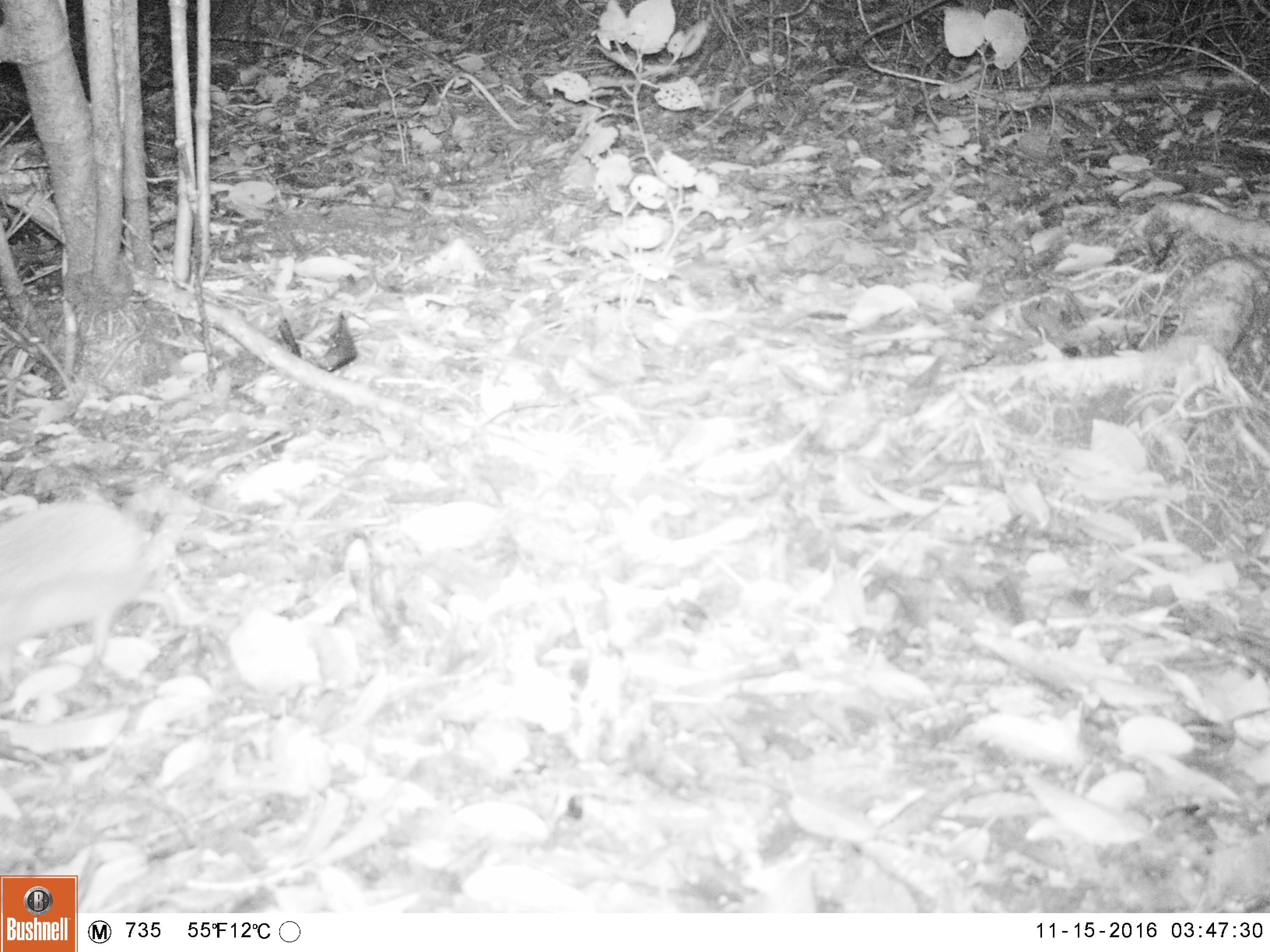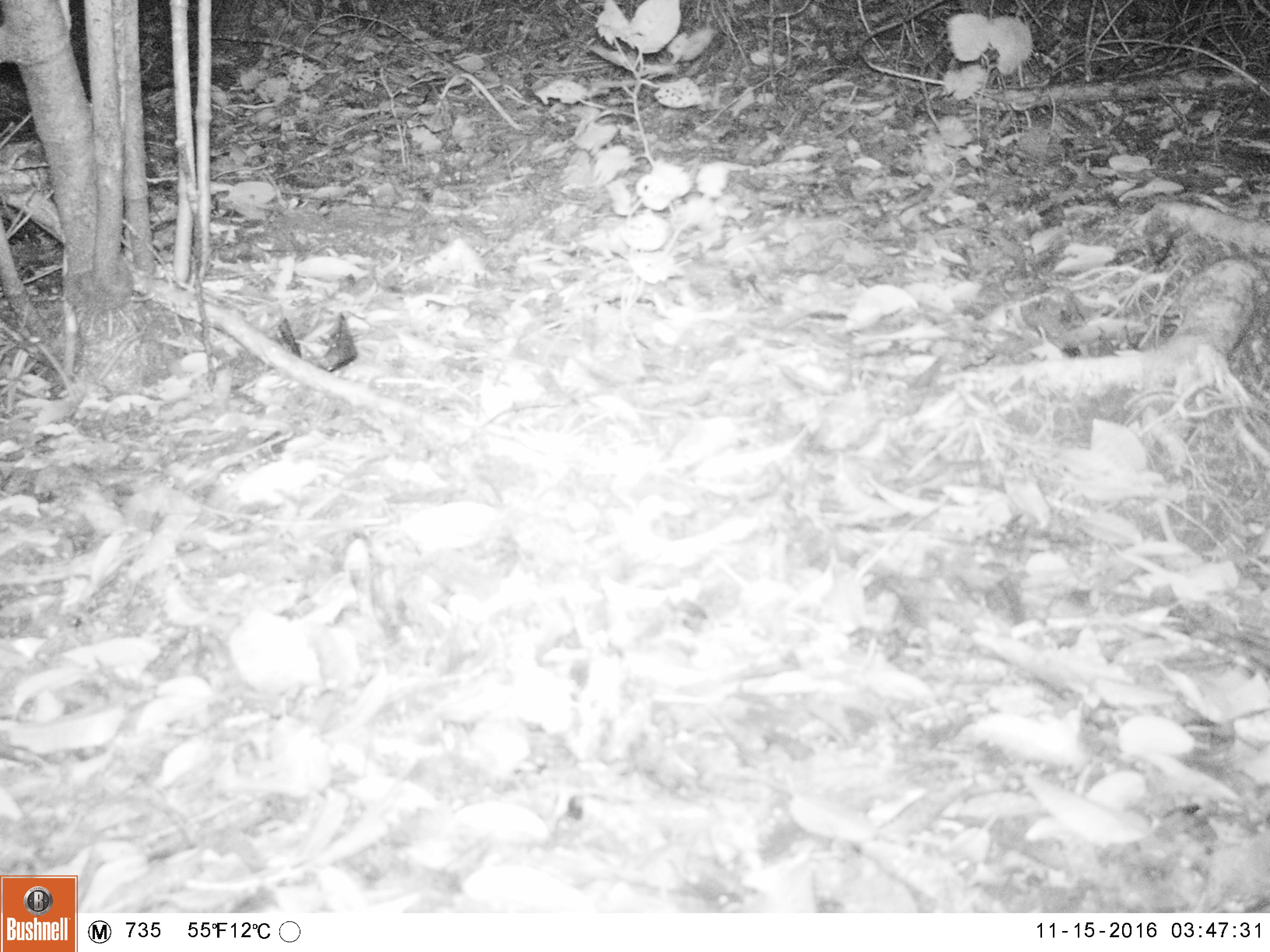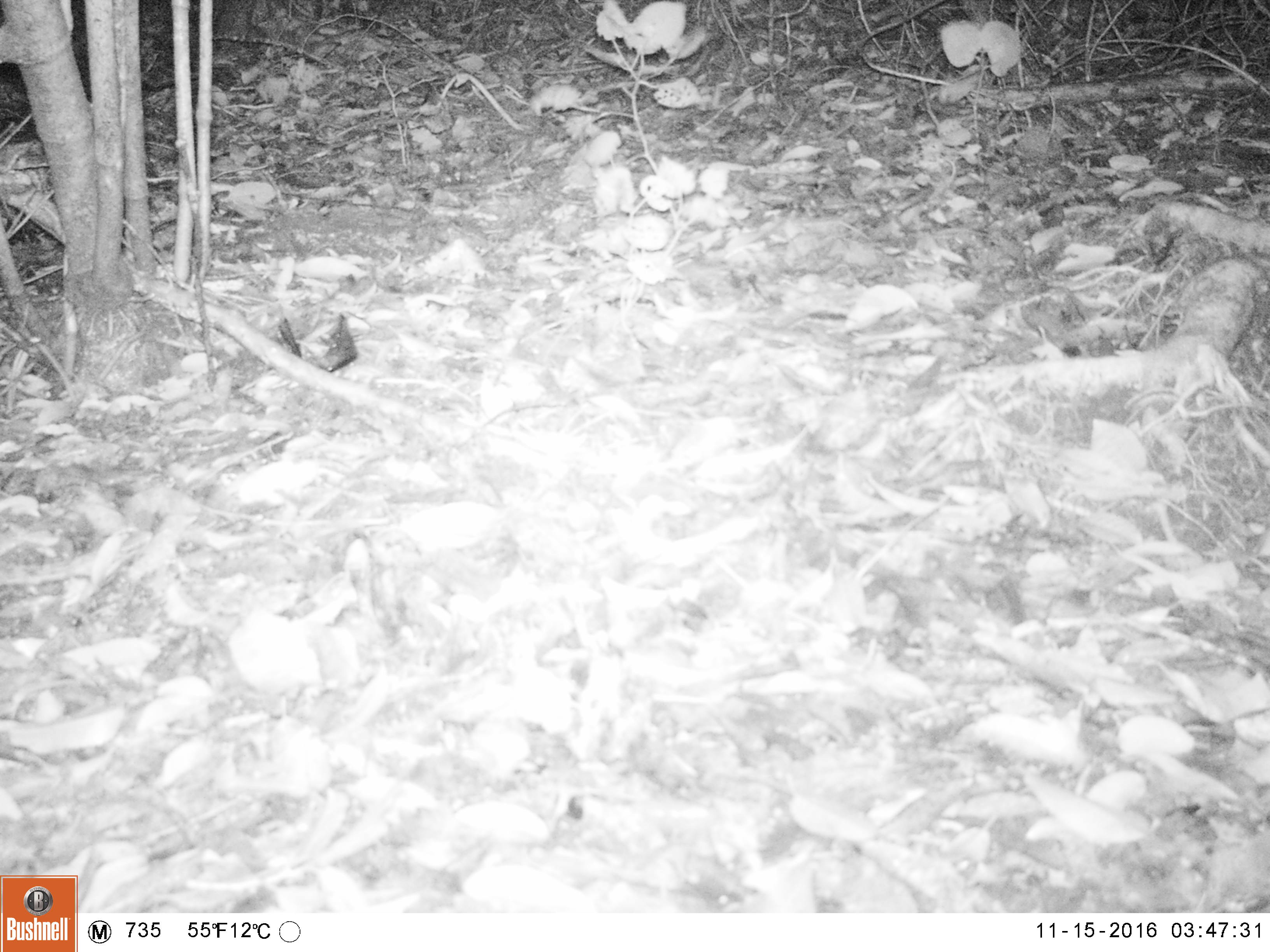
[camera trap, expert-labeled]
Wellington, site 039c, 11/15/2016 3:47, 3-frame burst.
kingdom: Animalia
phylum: Chordata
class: Mammalia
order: Eulipotyphla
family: Erinaceidae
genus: Erinaceus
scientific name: Erinaceus europaeus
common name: hedgehog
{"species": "hedgehog (Erinaceus europaeus)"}